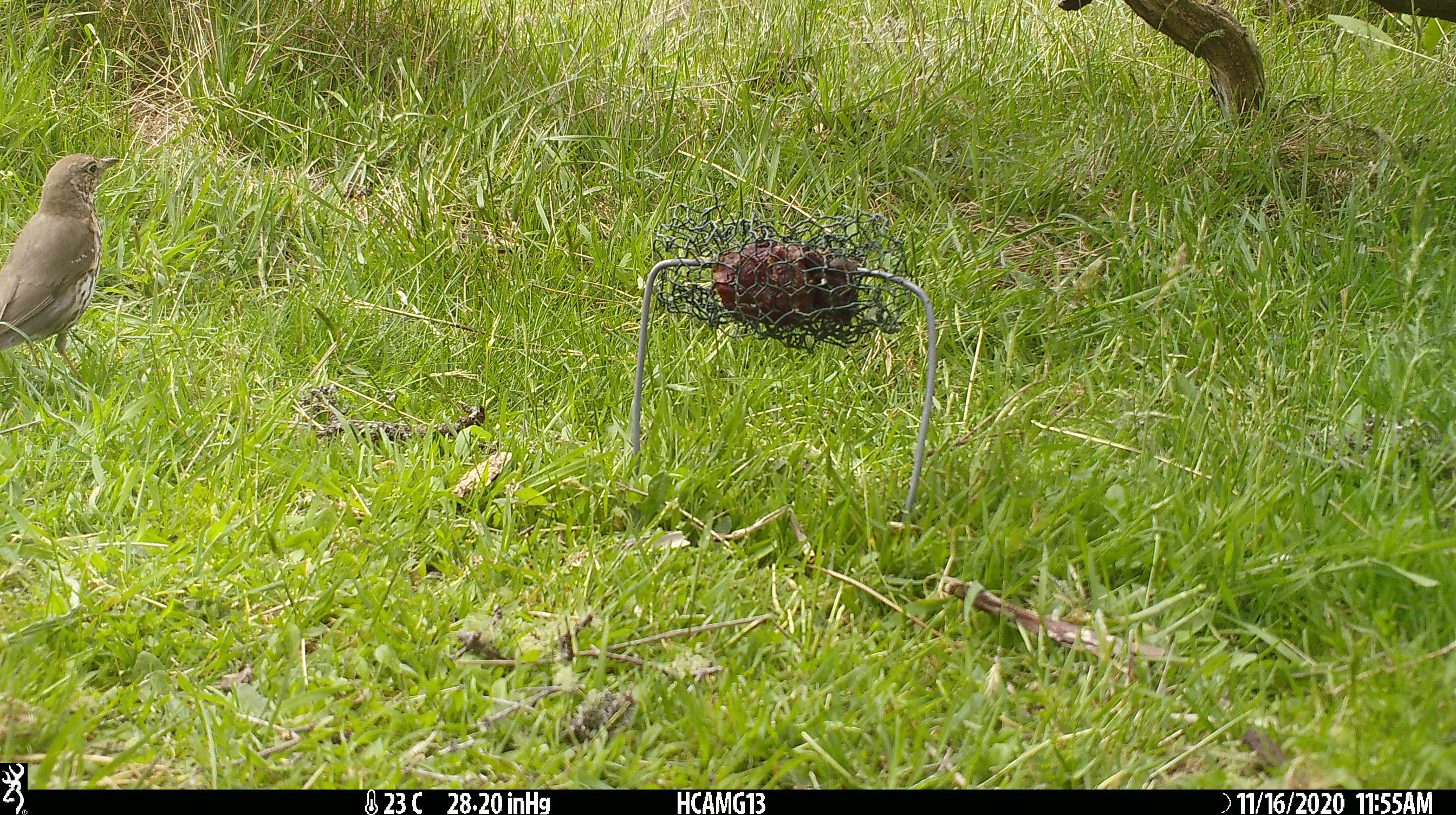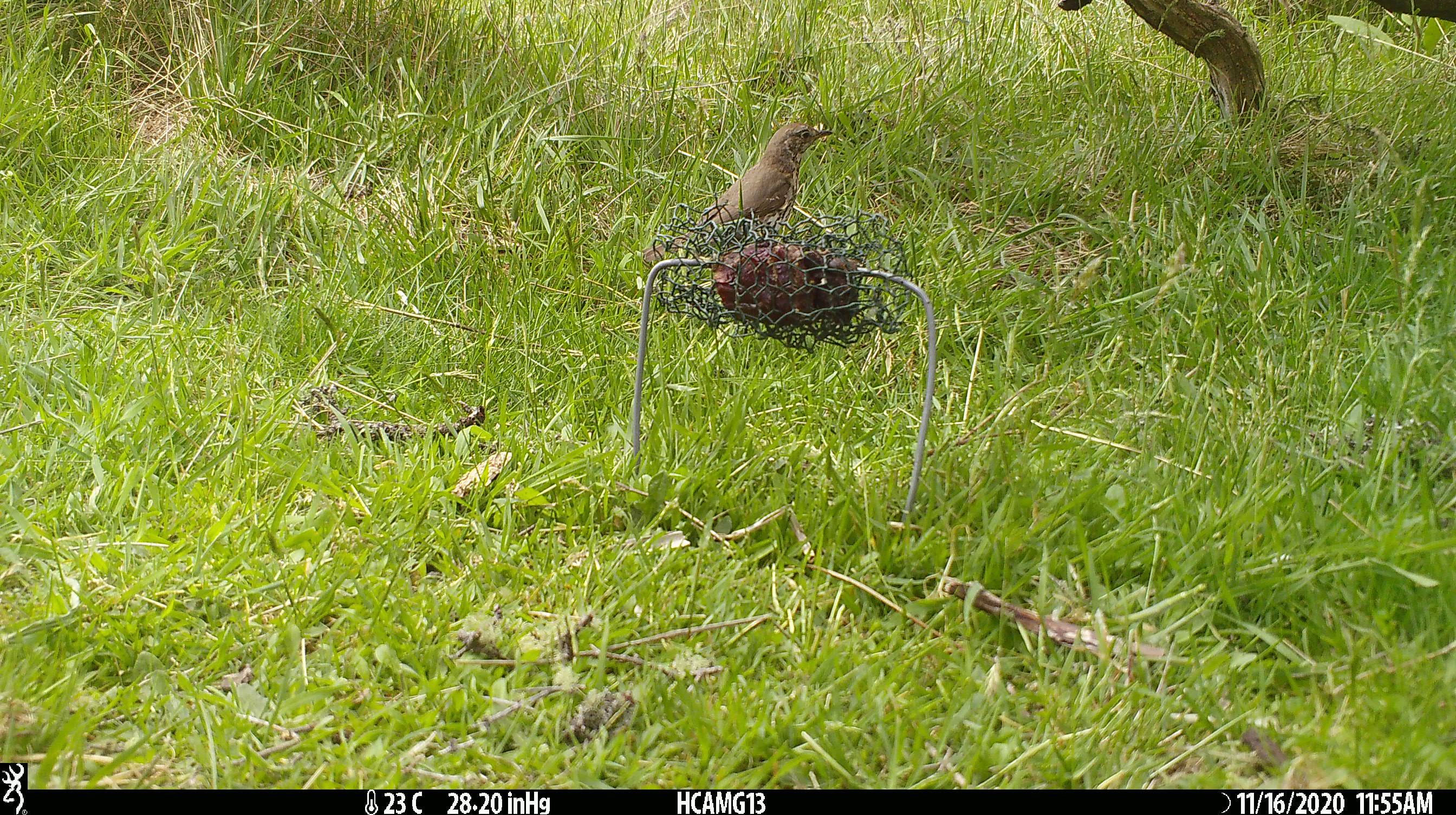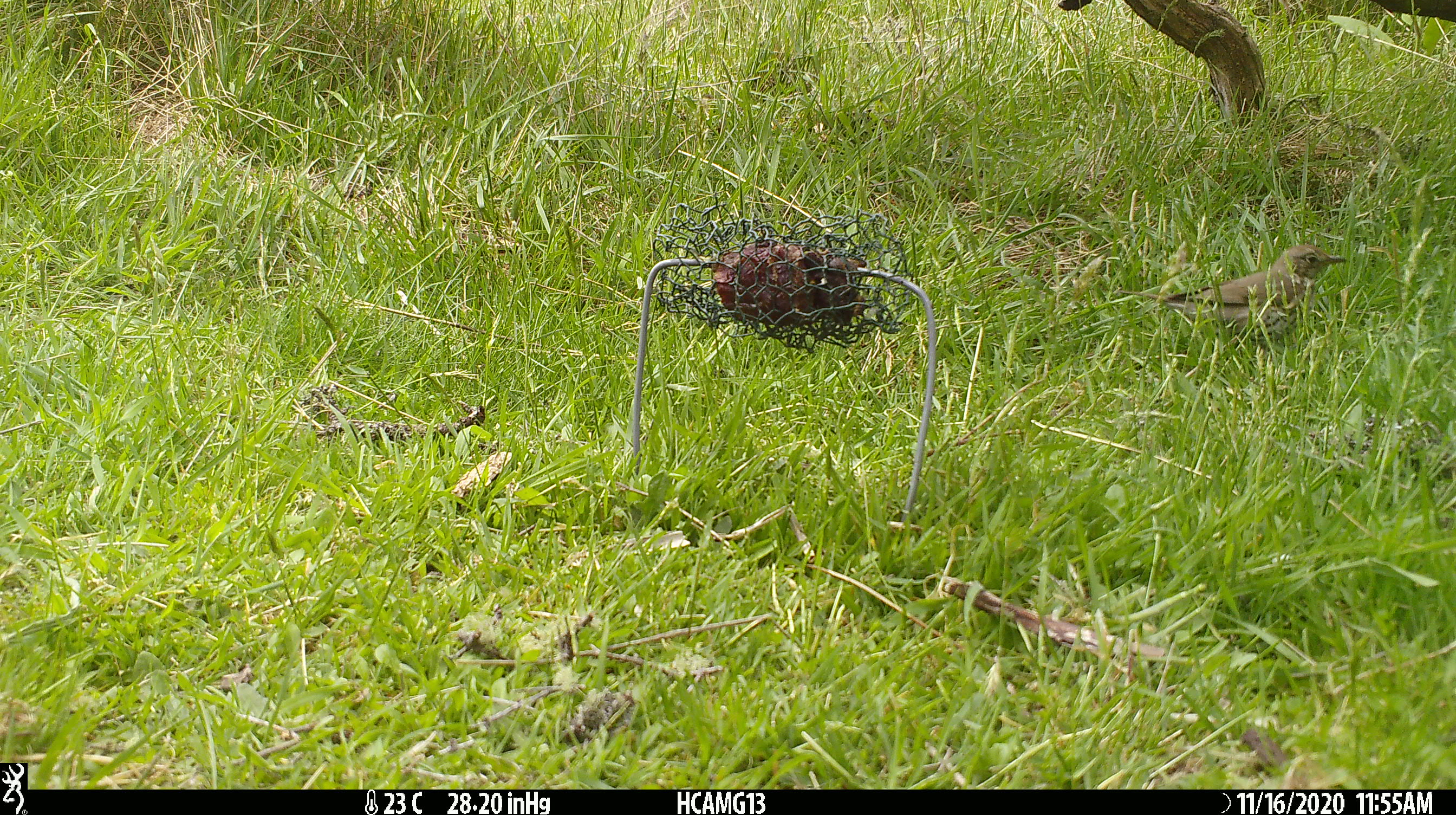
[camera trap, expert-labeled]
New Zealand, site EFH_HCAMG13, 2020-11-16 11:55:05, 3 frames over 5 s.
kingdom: Animalia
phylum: Chordata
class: Aves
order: Passeriformes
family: Turdidae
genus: Turdus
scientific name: Turdus philomelos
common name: song thrush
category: thrush